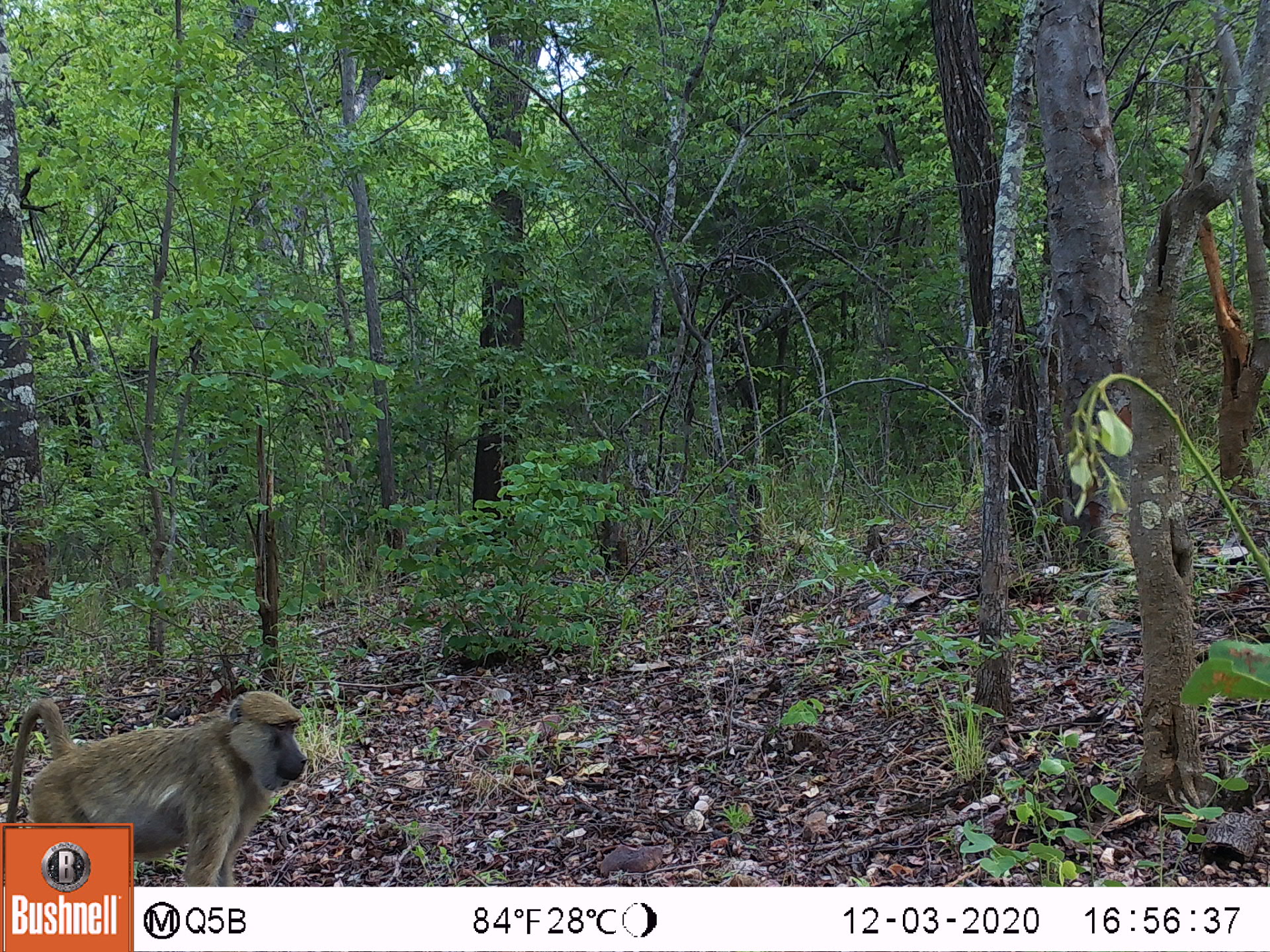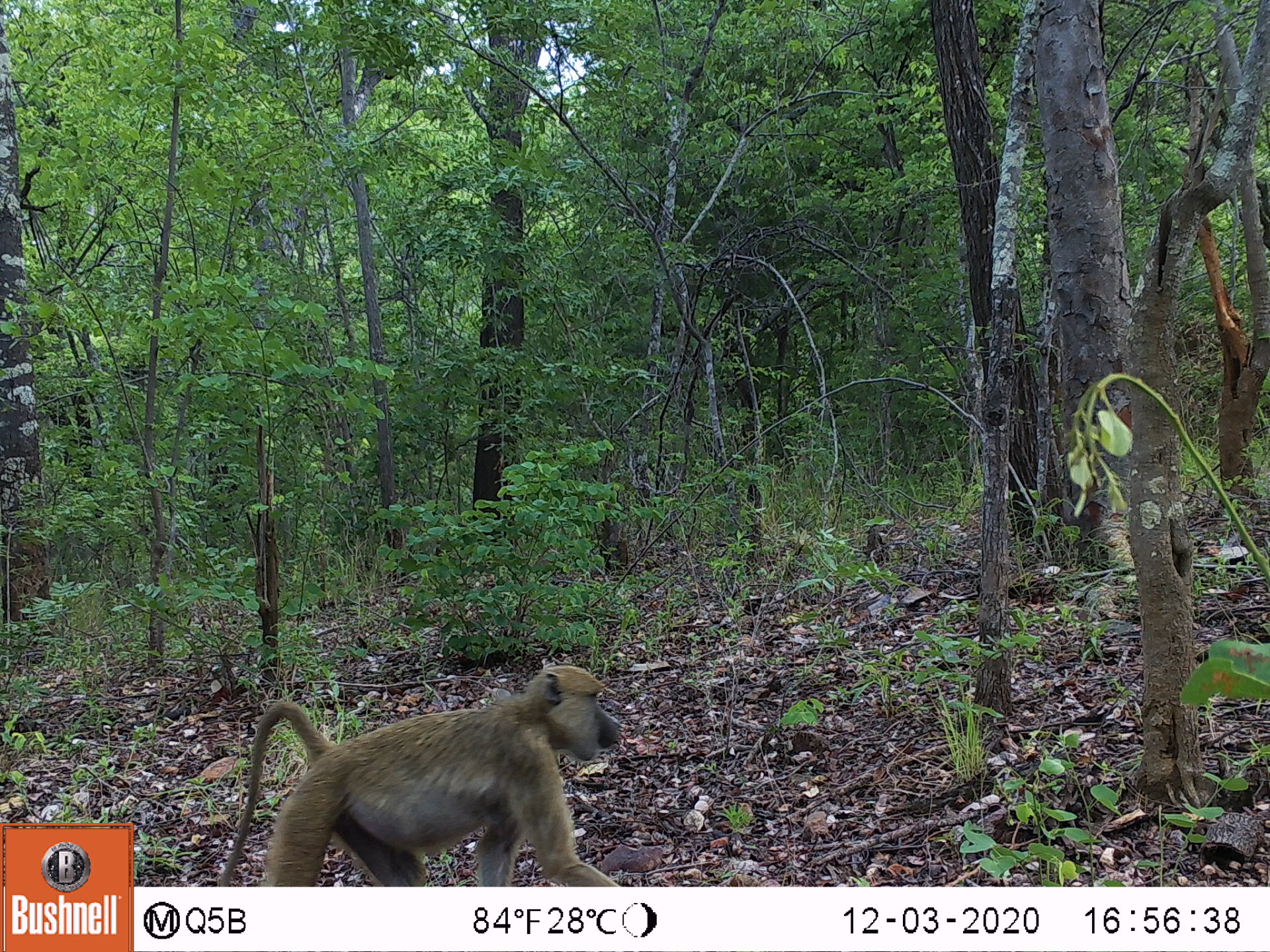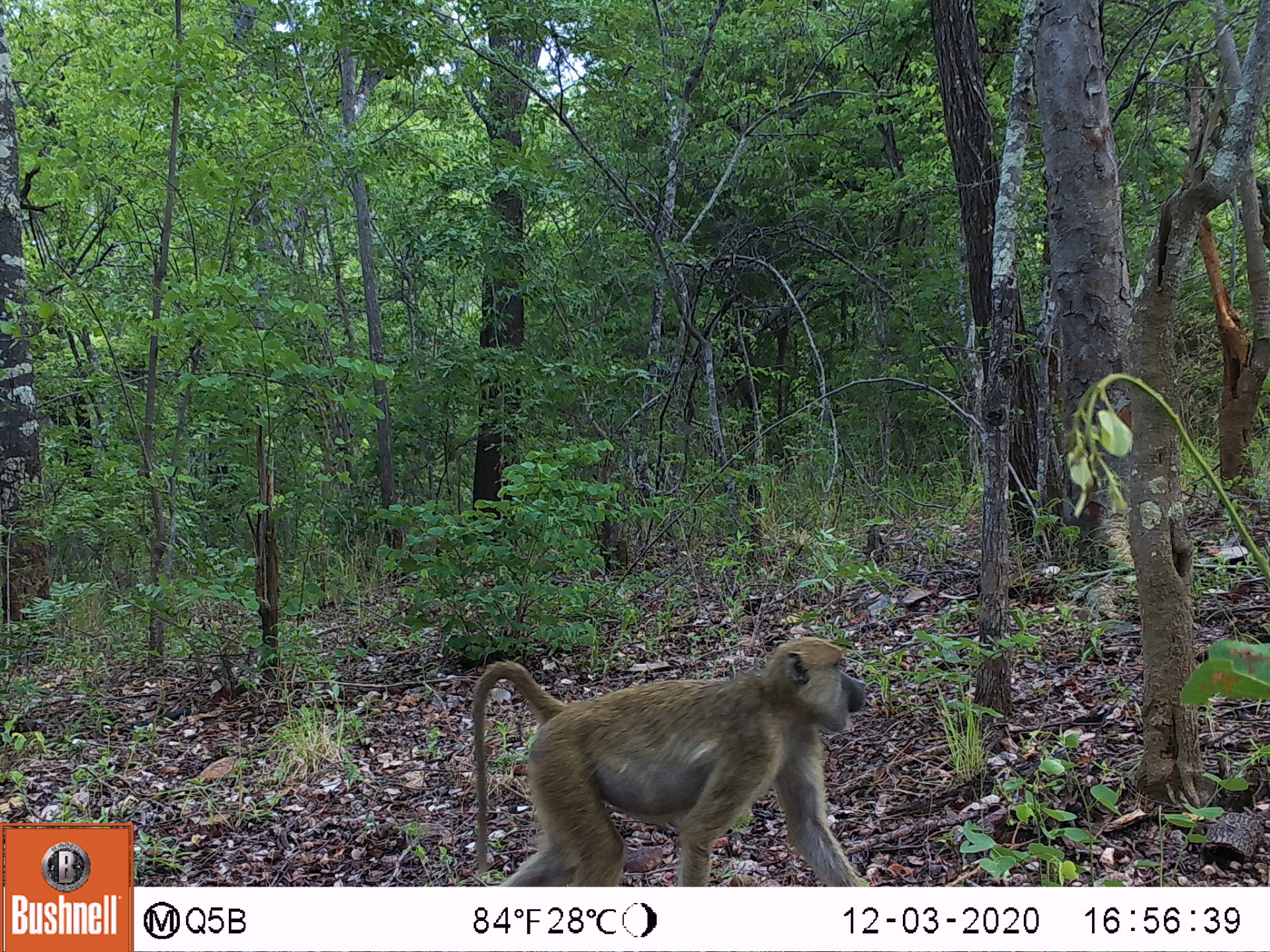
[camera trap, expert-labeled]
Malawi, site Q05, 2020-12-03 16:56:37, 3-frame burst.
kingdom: Animalia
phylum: Chordata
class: Mammalia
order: Primates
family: Cercopithecidae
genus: Papio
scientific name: Papio cynocephalus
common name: yellow baboon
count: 1